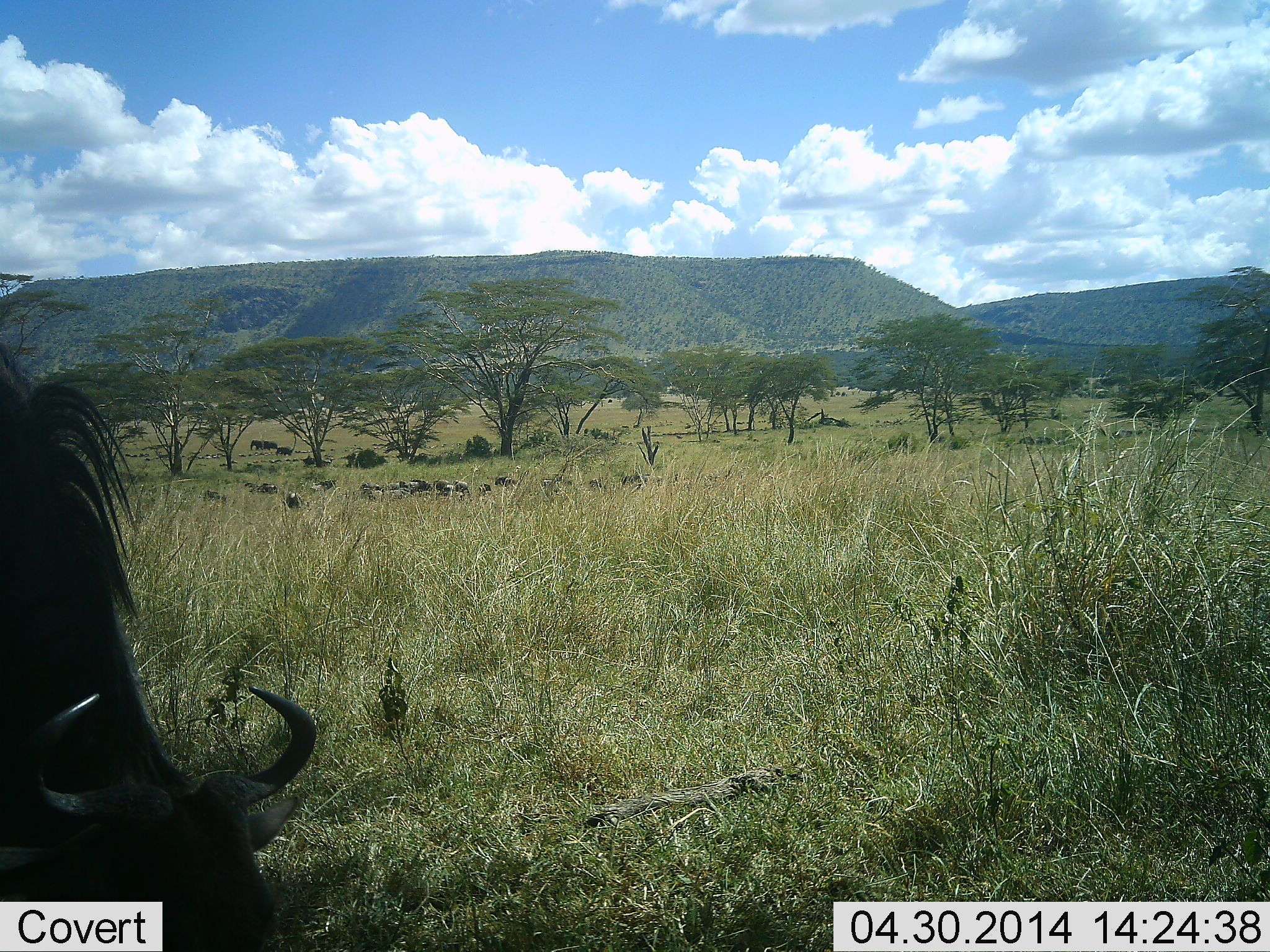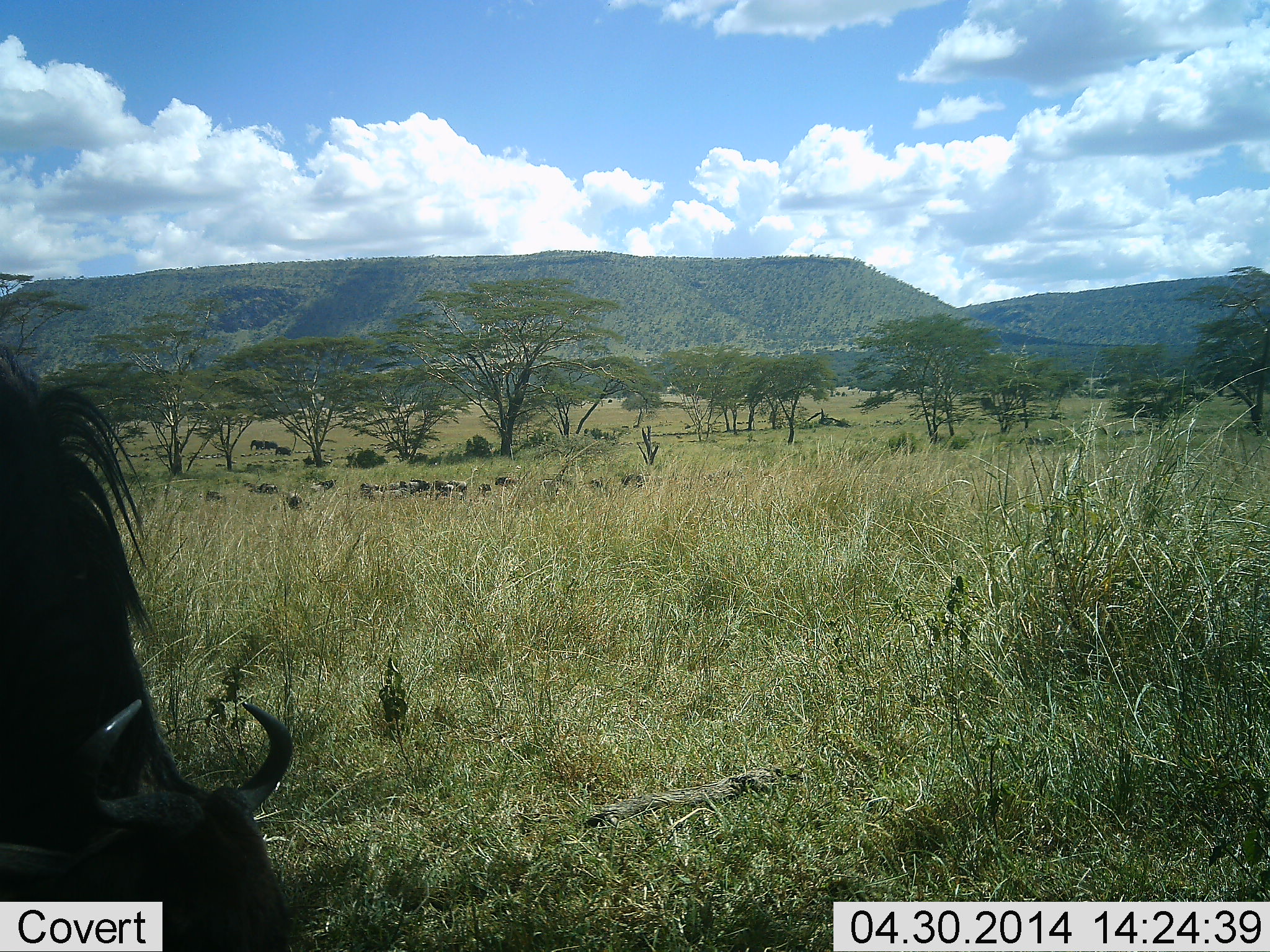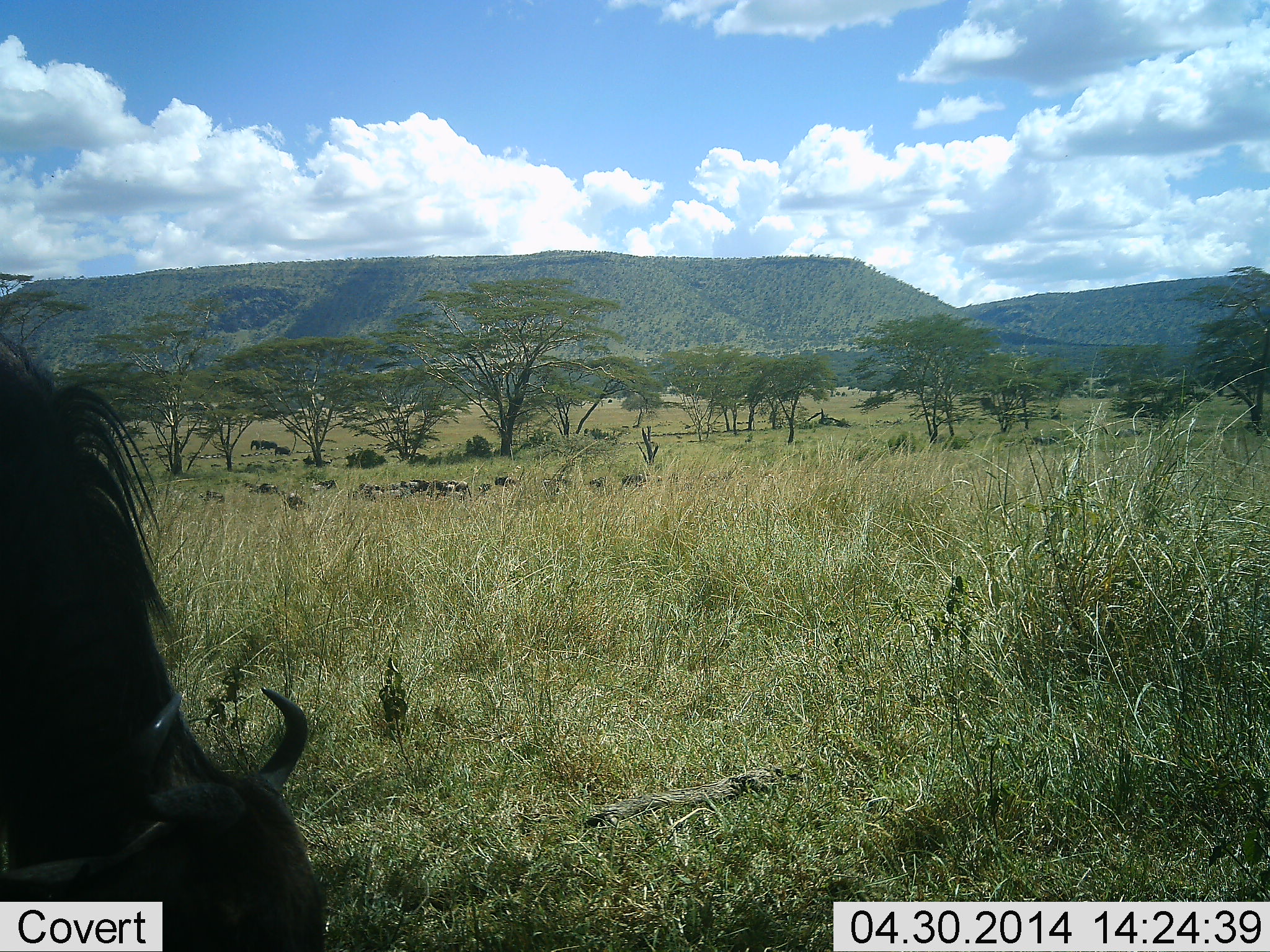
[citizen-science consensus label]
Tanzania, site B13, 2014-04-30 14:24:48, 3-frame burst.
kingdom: Animalia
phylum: Chordata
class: Mammalia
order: Artiodactyla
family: Bovidae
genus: Connochaetes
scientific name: Connochaetes taurinus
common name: blue wildebeest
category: wildebeest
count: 10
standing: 25%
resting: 17%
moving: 17%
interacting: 0%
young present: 0%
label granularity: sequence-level